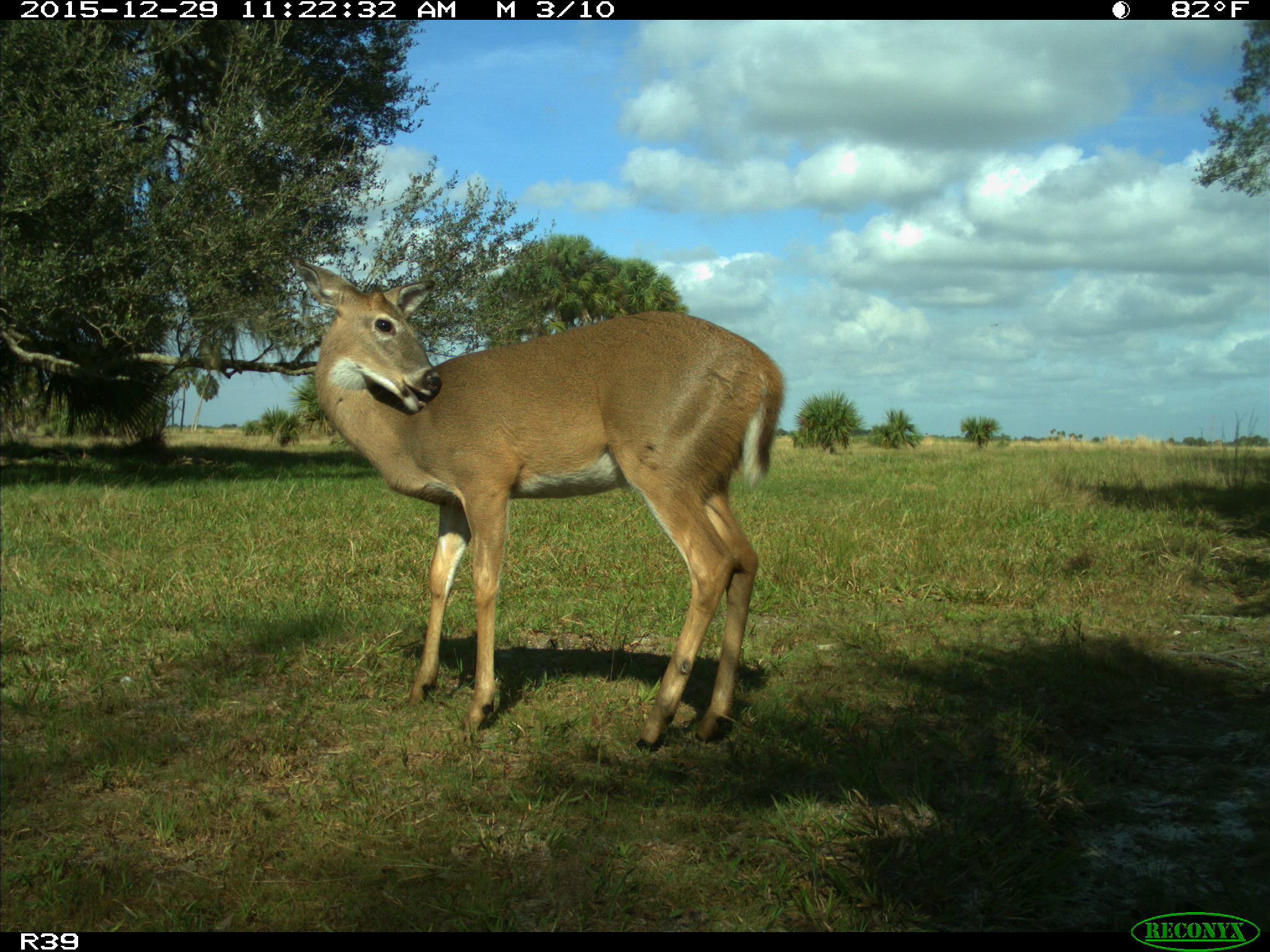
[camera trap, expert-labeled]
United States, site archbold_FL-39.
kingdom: Animalia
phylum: Chordata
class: Mammalia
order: Artiodactyla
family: Cervidae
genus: Odocoileus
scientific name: Odocoileus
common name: deer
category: unidentified deer